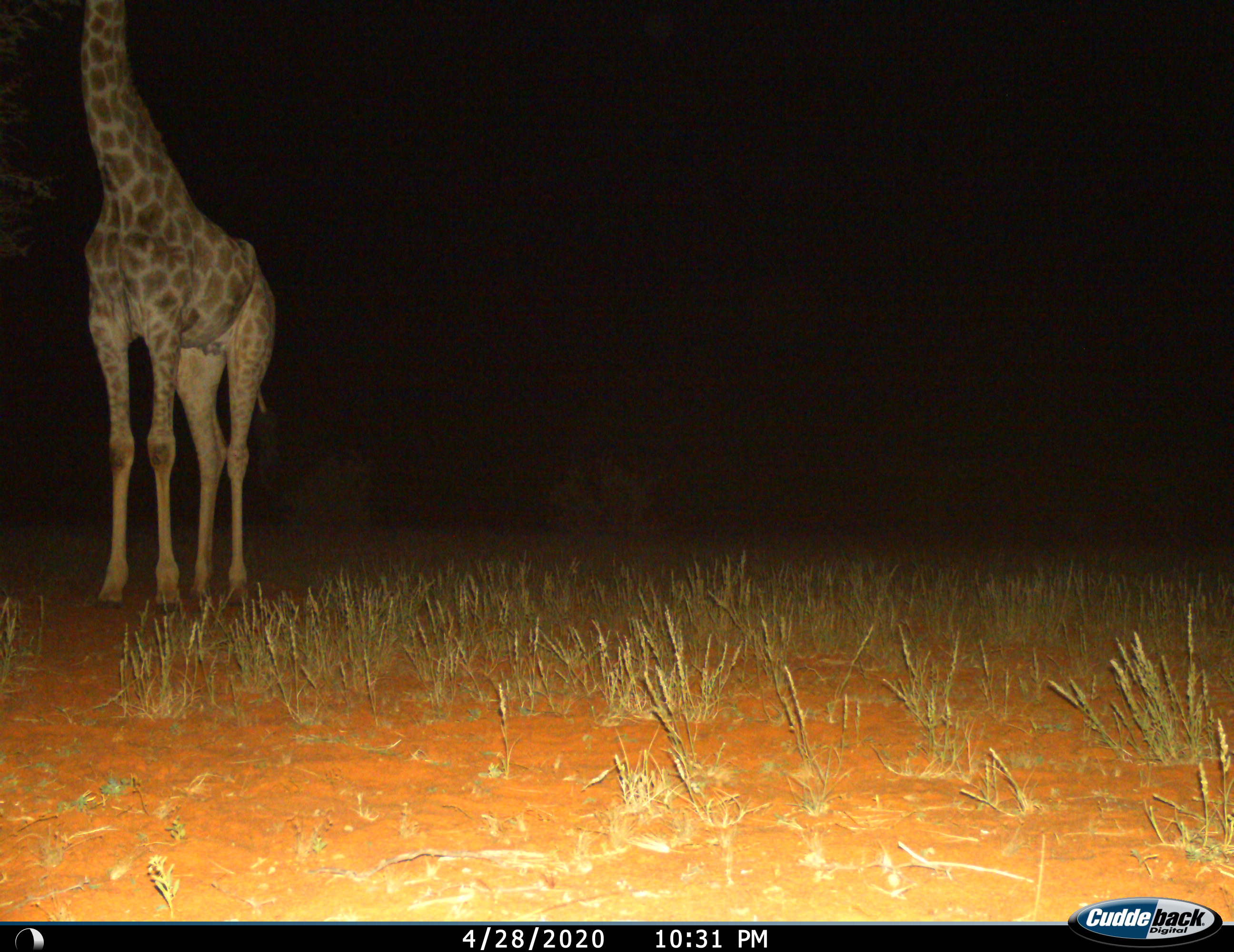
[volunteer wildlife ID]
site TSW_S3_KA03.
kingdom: Animalia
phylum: Chordata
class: Mammalia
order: Artiodactyla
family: Giraffidae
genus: Giraffa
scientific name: Giraffa camelopardalis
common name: giraffe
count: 1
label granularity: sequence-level